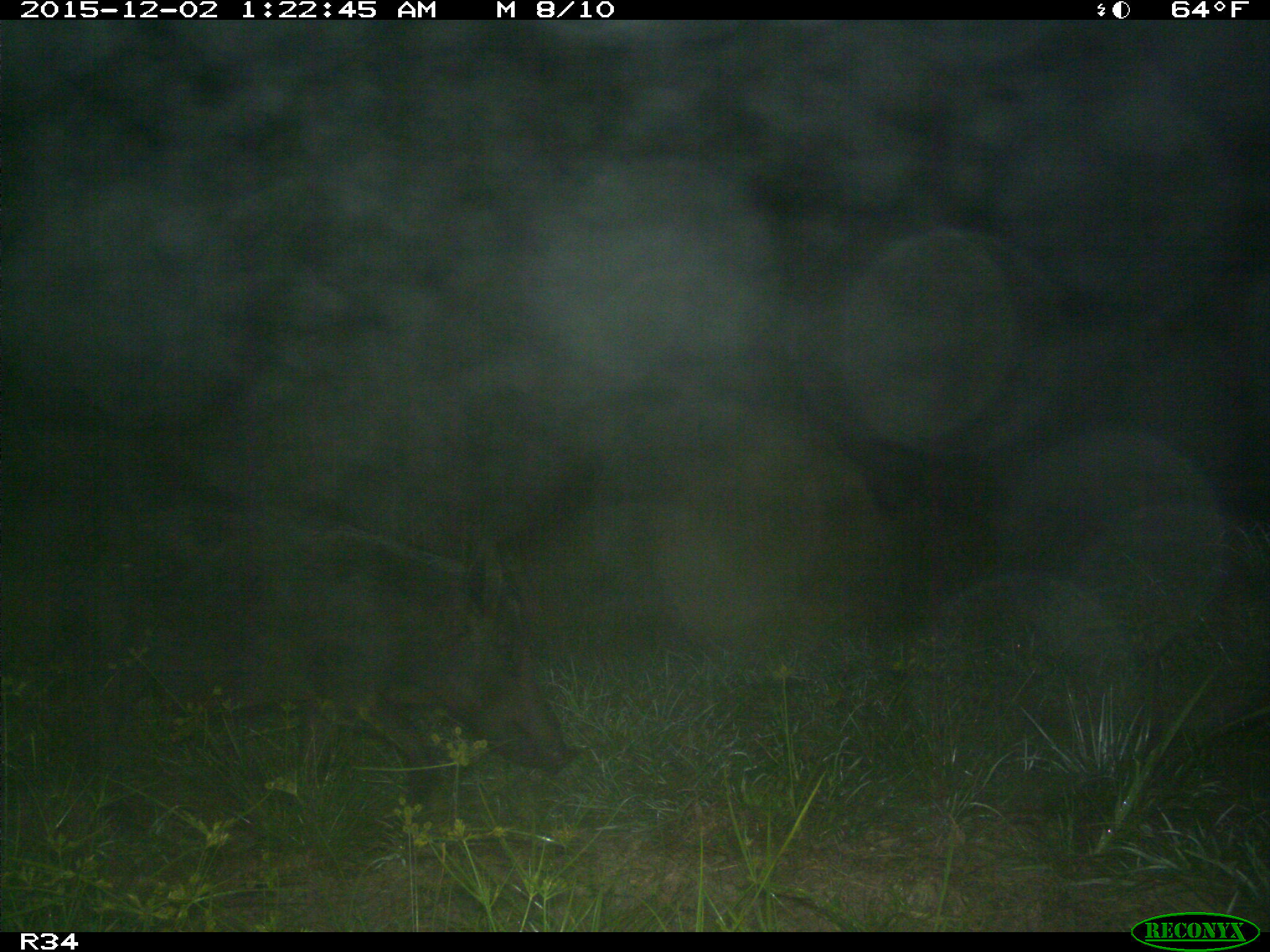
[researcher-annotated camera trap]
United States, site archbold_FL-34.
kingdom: Animalia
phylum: Chordata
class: Mammalia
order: Artiodactyla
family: Suidae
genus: Sus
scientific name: Sus scrofa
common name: wild boar